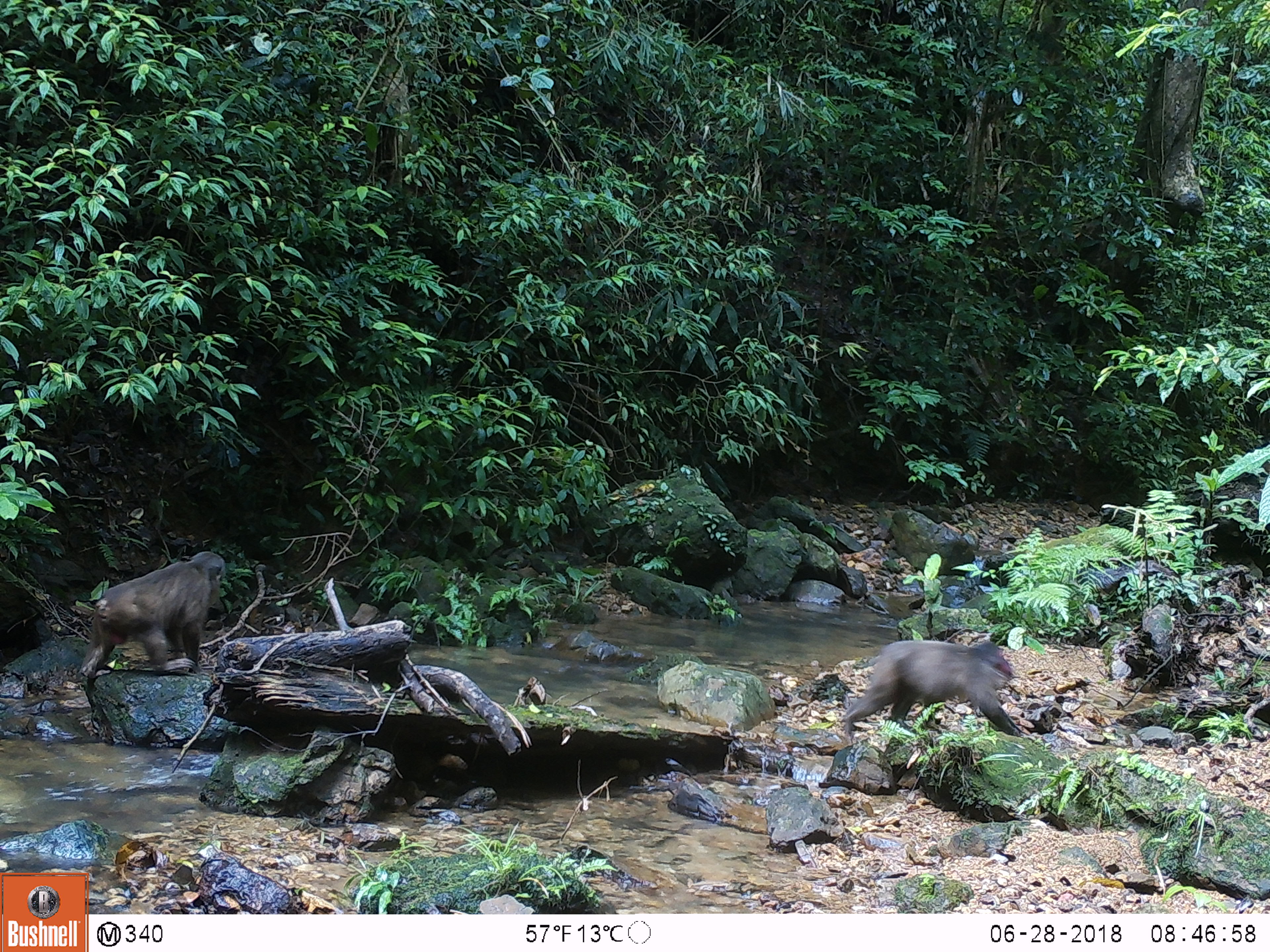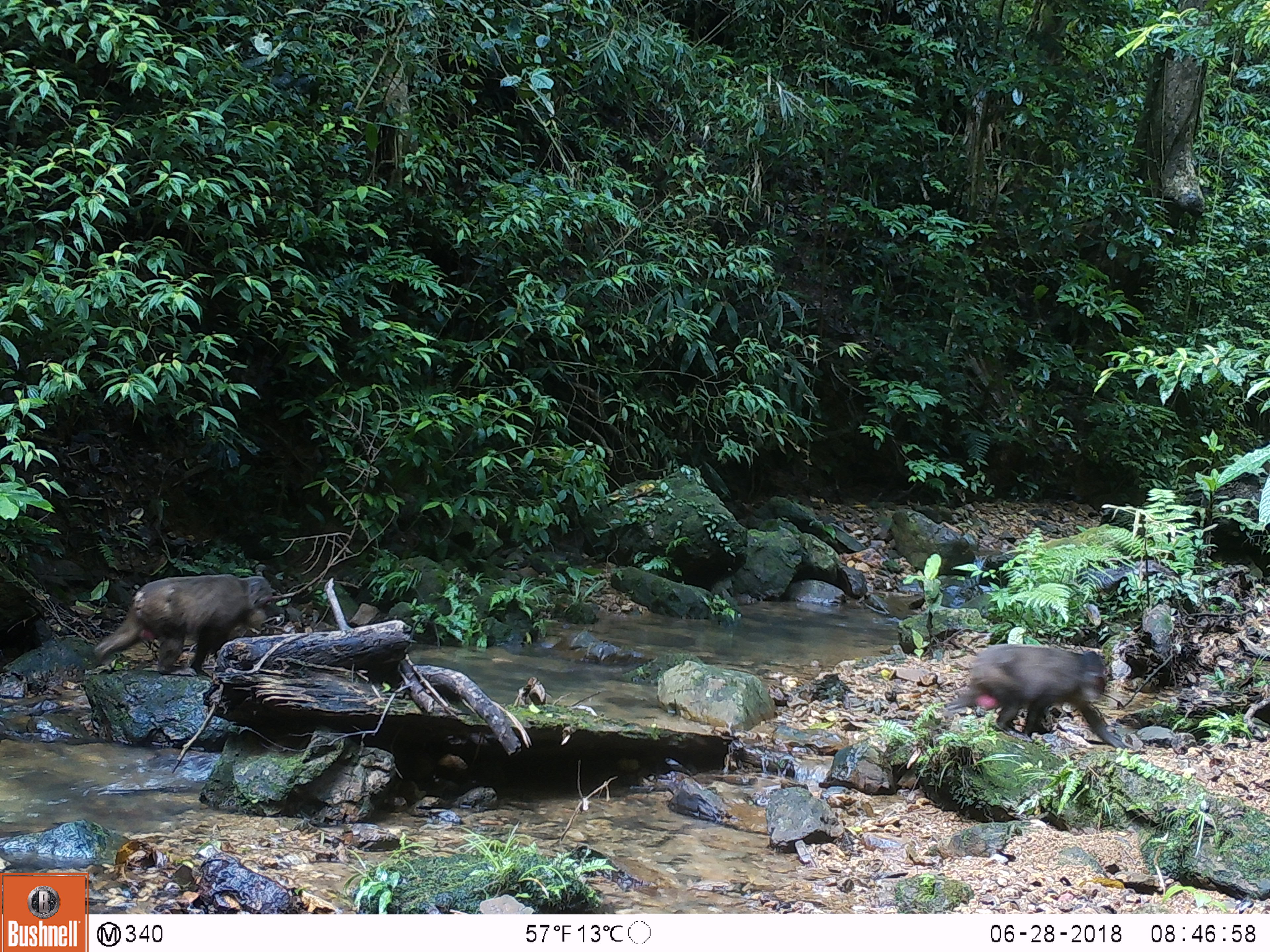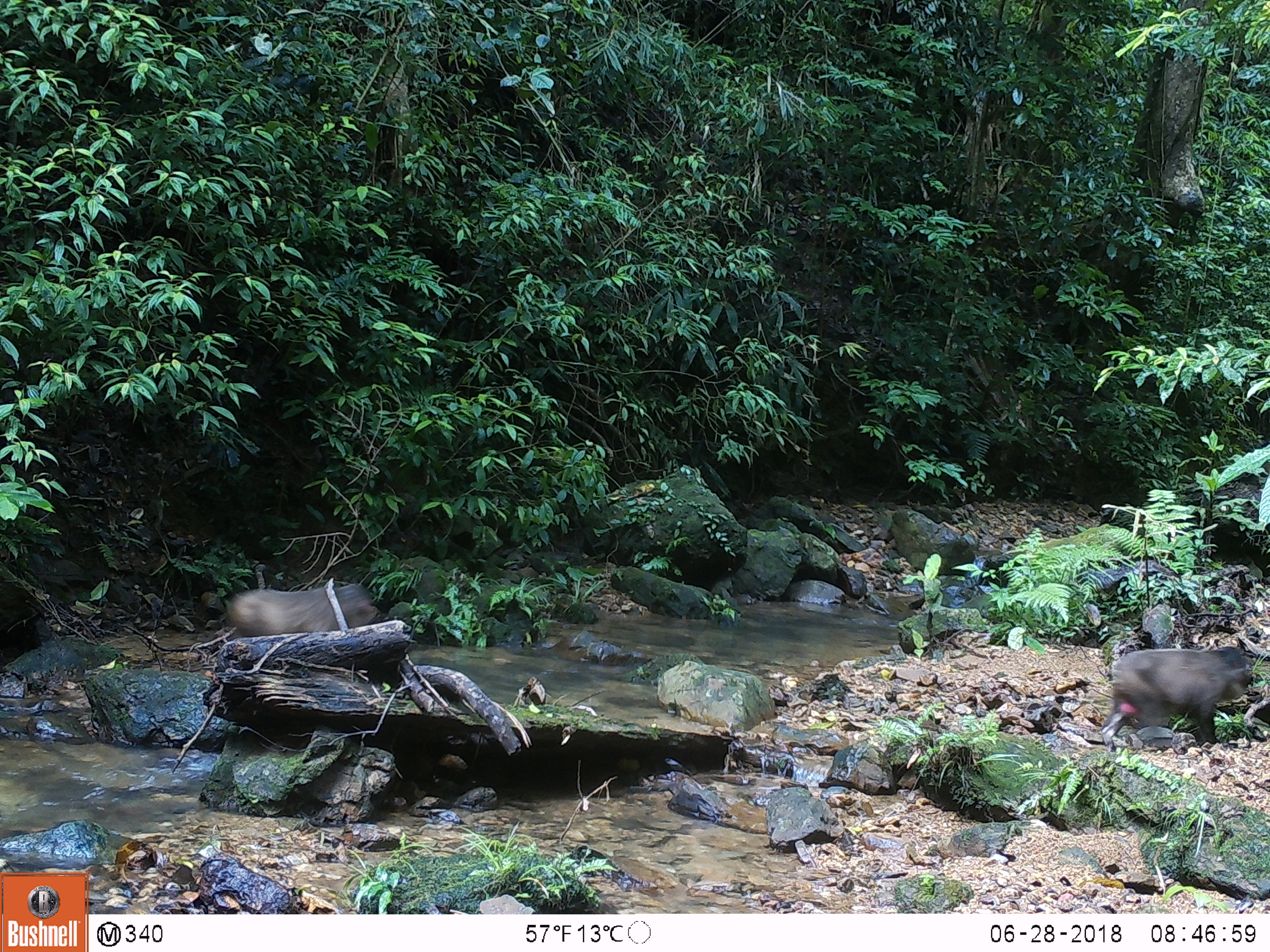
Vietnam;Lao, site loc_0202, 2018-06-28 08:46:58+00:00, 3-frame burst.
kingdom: Animalia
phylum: Chordata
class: Mammalia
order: Primates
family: Cercopithecidae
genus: Macaca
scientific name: Macaca arctoides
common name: stump-tailed macaque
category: stump tailed macaque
Stump tailed macaque (stump-tailed macaque) (Macaca arctoides). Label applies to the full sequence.